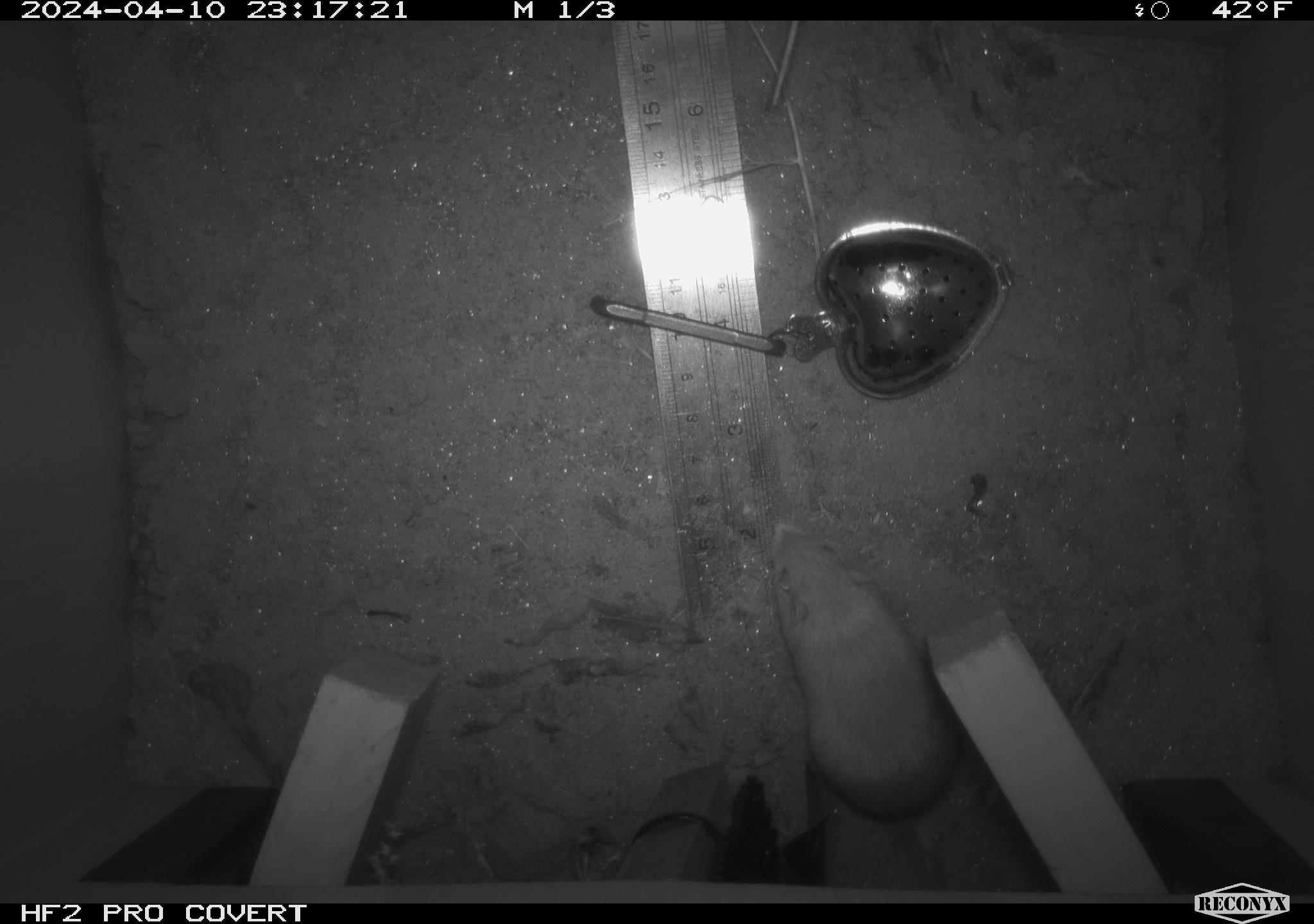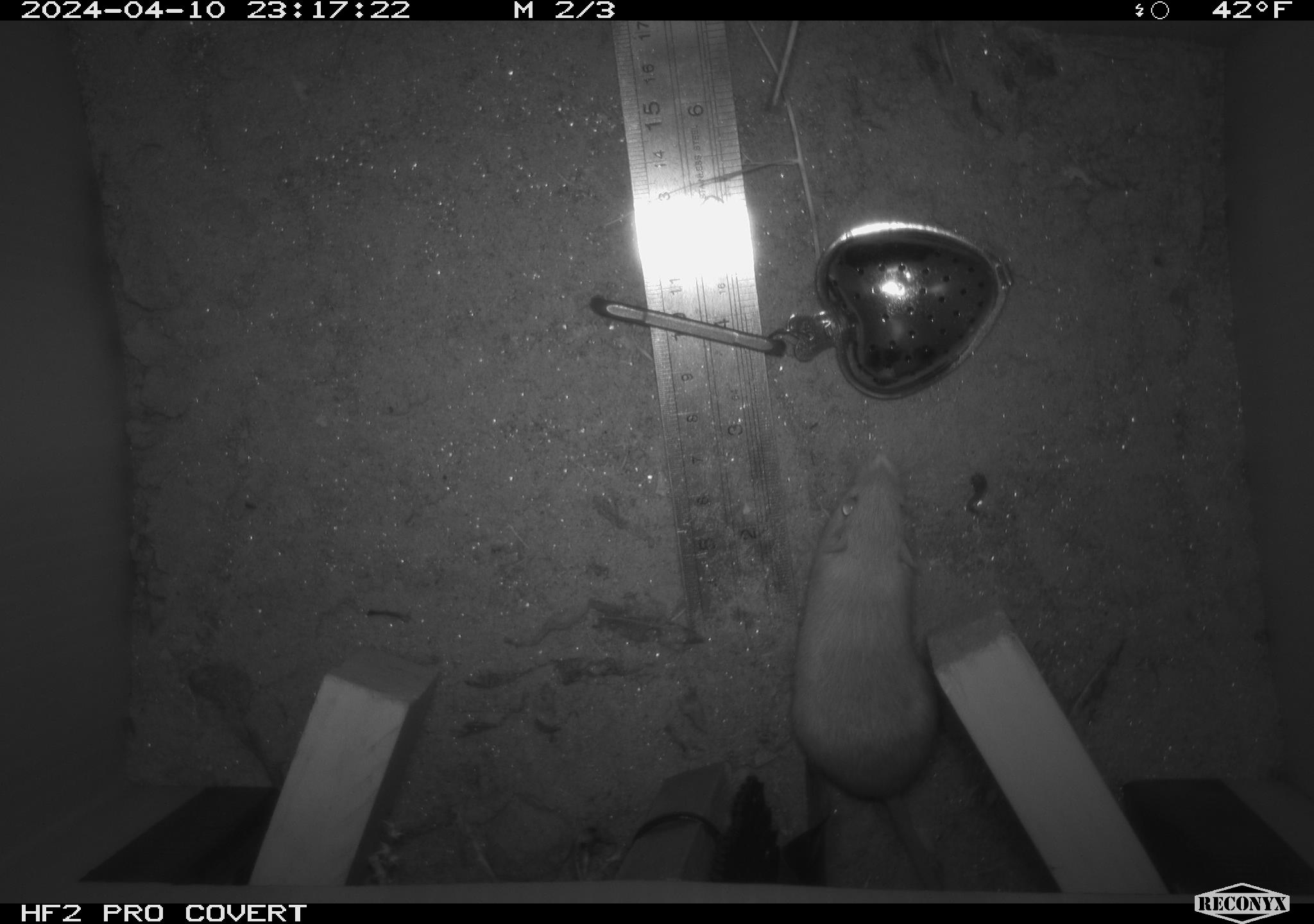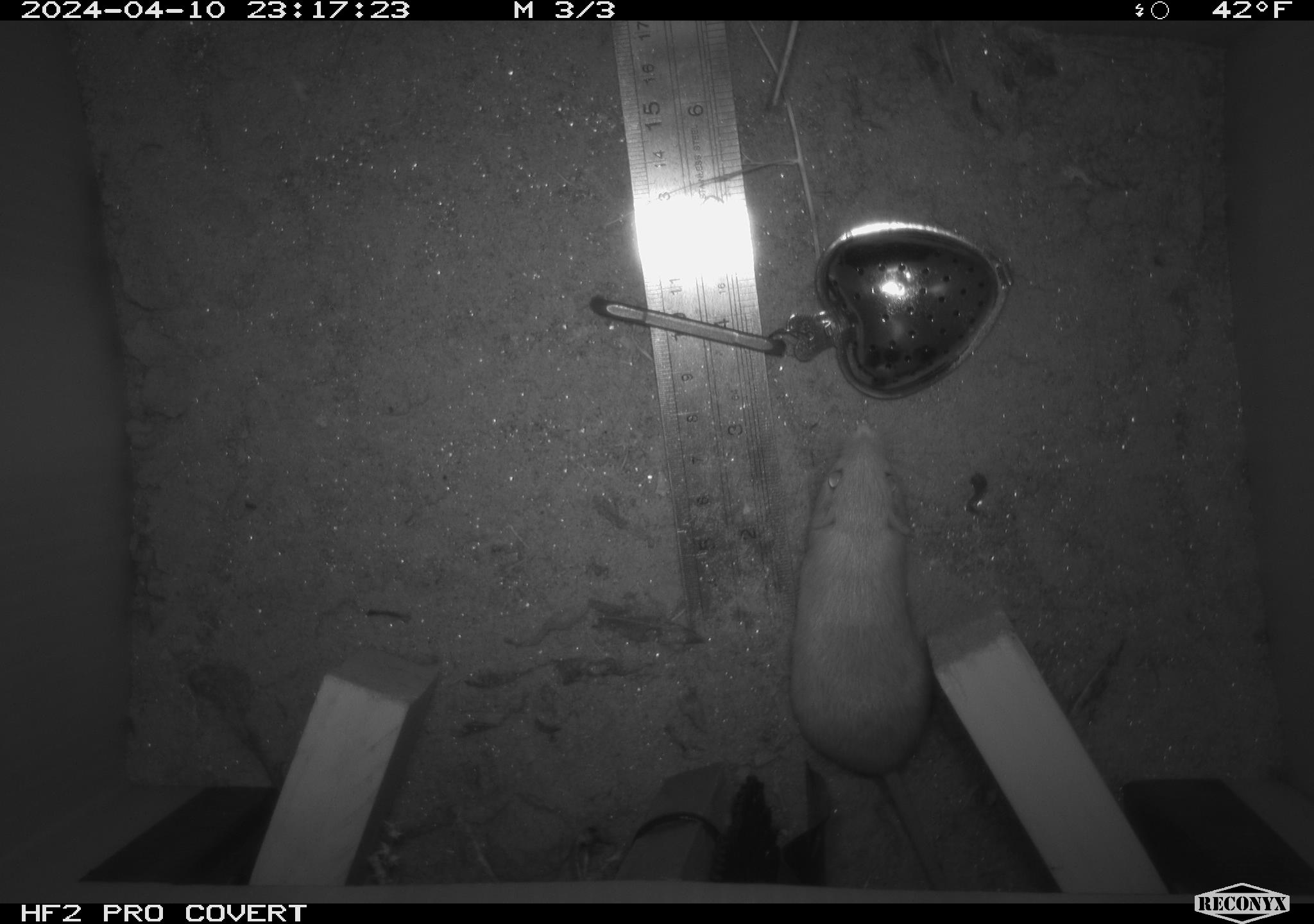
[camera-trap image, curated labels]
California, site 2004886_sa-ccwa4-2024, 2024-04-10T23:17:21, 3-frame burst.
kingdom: Animalia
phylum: Chordata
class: Mammalia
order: Rodentia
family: Heteromyidae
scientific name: Heteromyidae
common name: kangaroo rats and pocket mice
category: heteromyidae family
Heteromyidae family (kangaroo rats and pocket mice) (Heteromyidae).